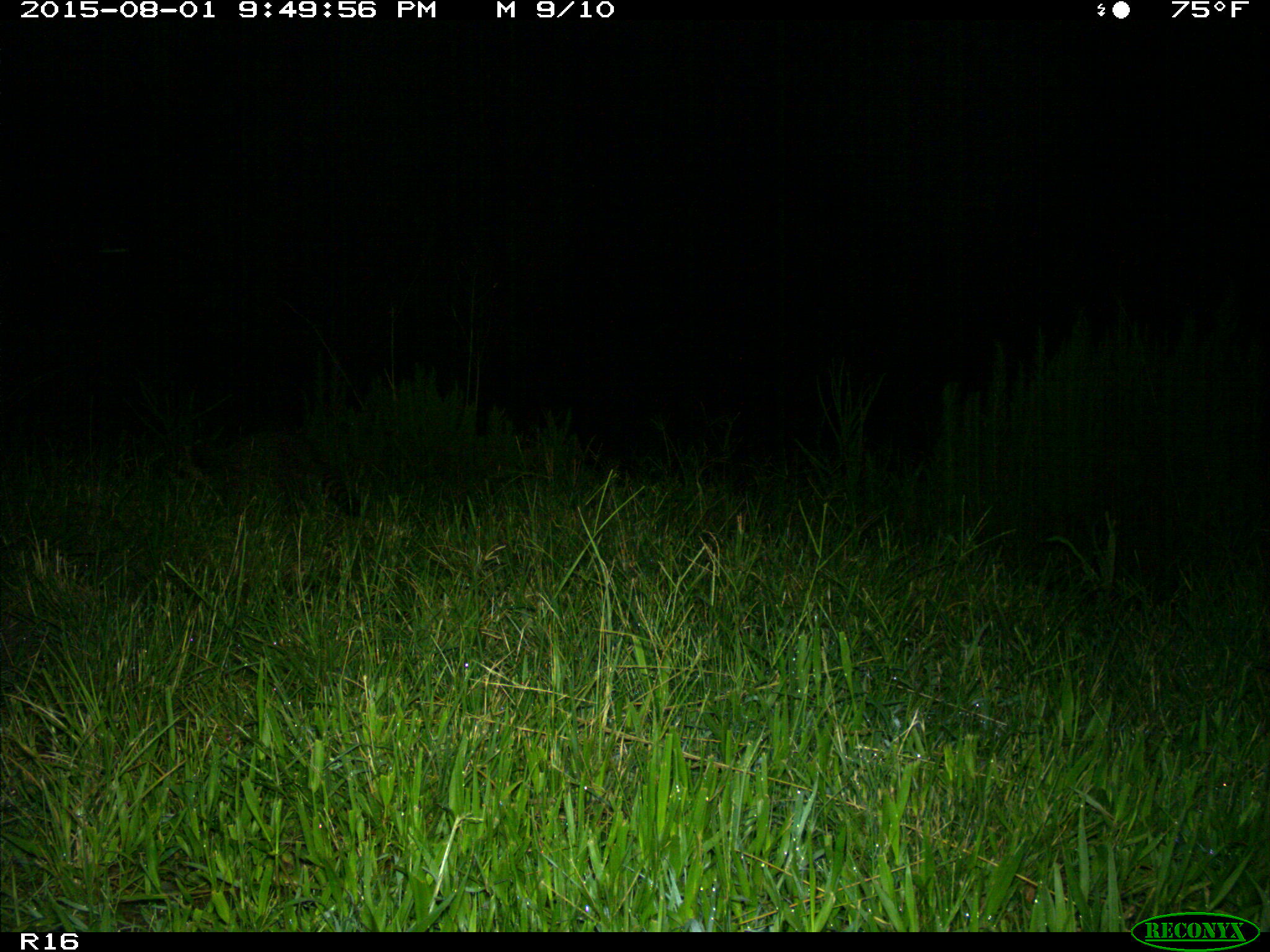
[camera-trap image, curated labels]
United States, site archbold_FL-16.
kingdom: Animalia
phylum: Chordata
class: Mammalia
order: Carnivora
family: Procyonidae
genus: Procyon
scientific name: Procyon lotor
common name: common raccoon